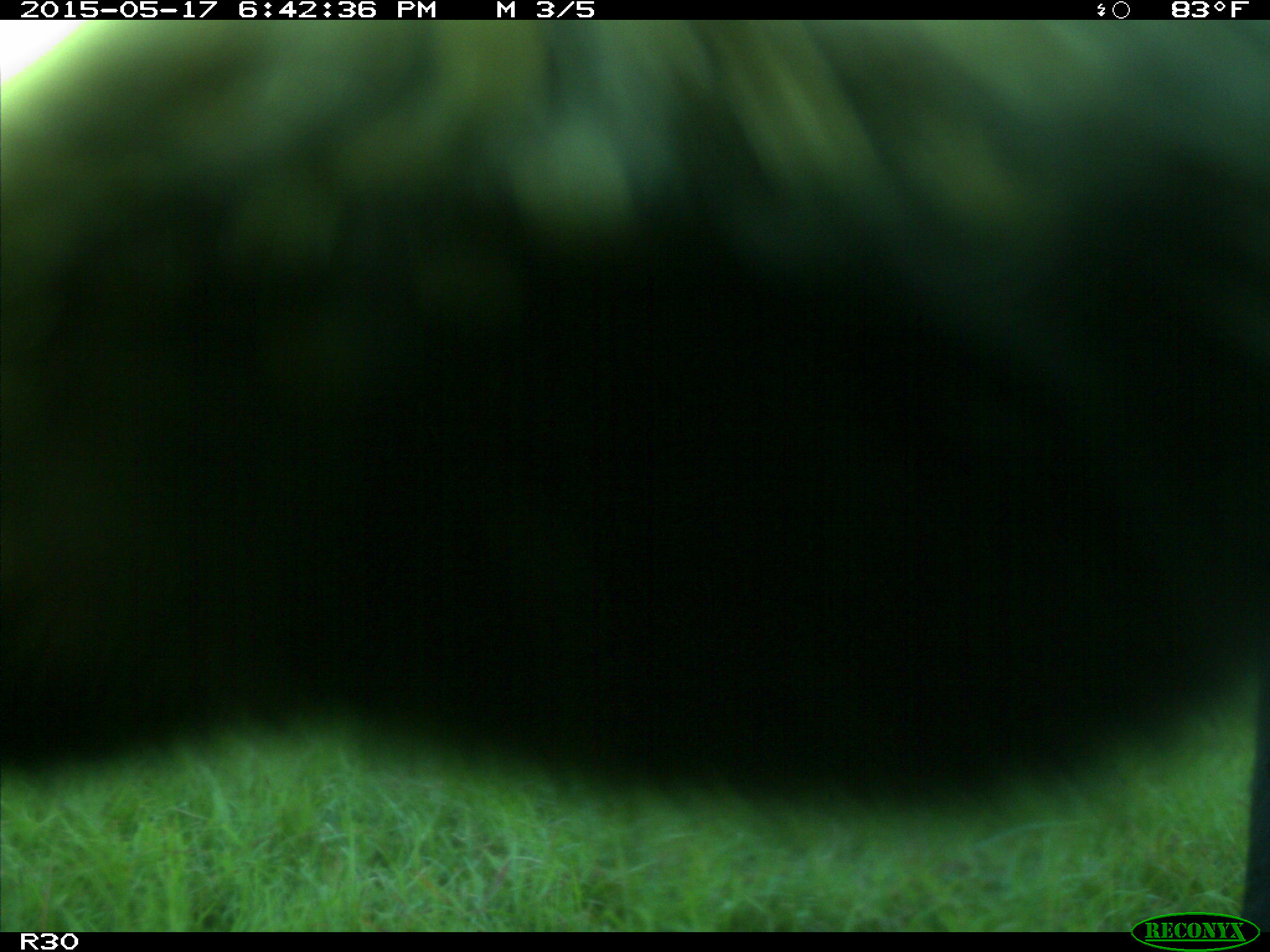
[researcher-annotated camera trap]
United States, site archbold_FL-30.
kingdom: Animalia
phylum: Chordata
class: Mammalia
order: Artiodactyla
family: Bovidae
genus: Bos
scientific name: Bos taurus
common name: domestic cow